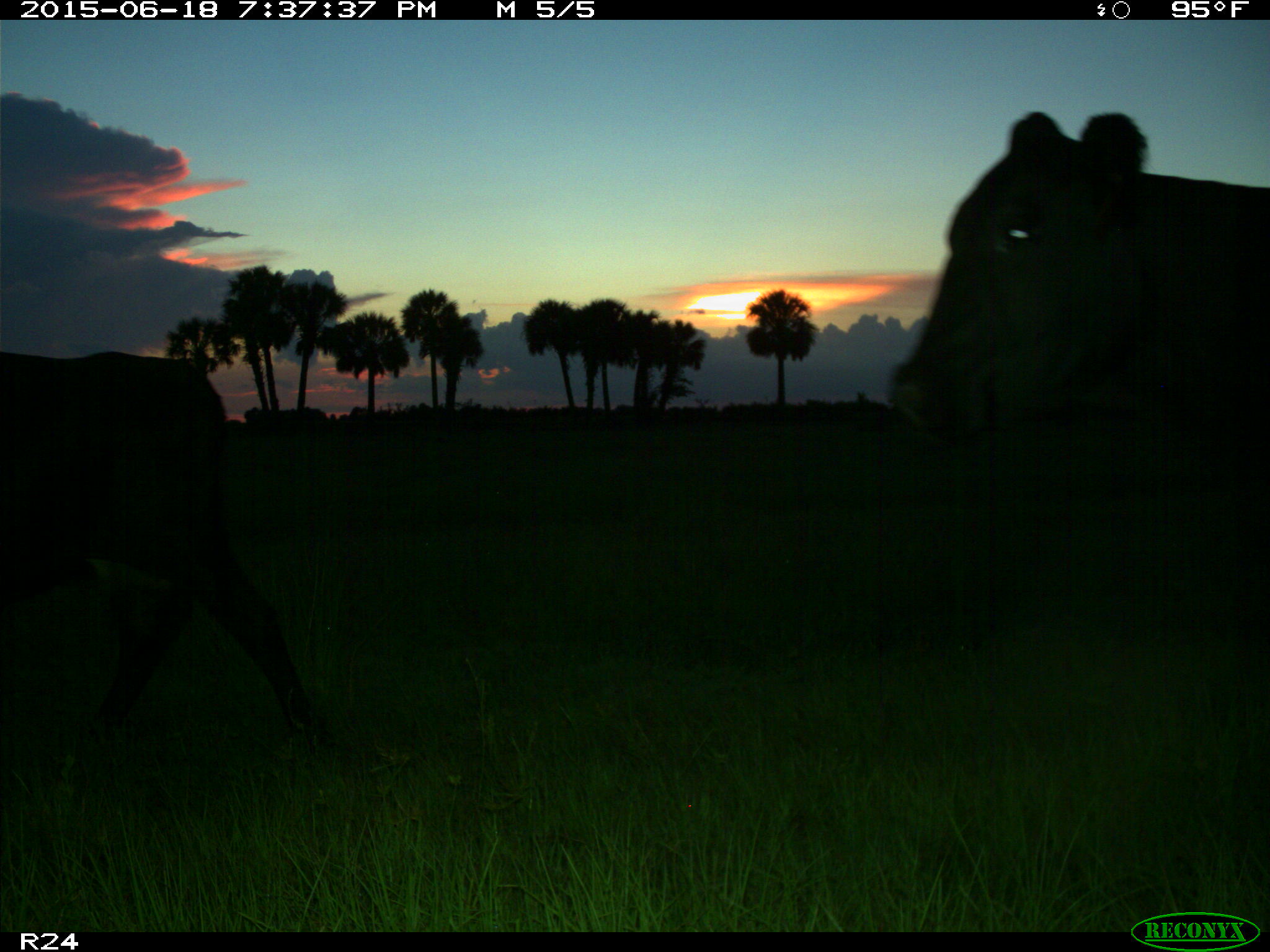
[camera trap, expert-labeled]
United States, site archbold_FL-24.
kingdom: Animalia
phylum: Chordata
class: Mammalia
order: Artiodactyla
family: Bovidae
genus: Bos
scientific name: Bos taurus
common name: domestic cow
Bos taurus (domestic cow).